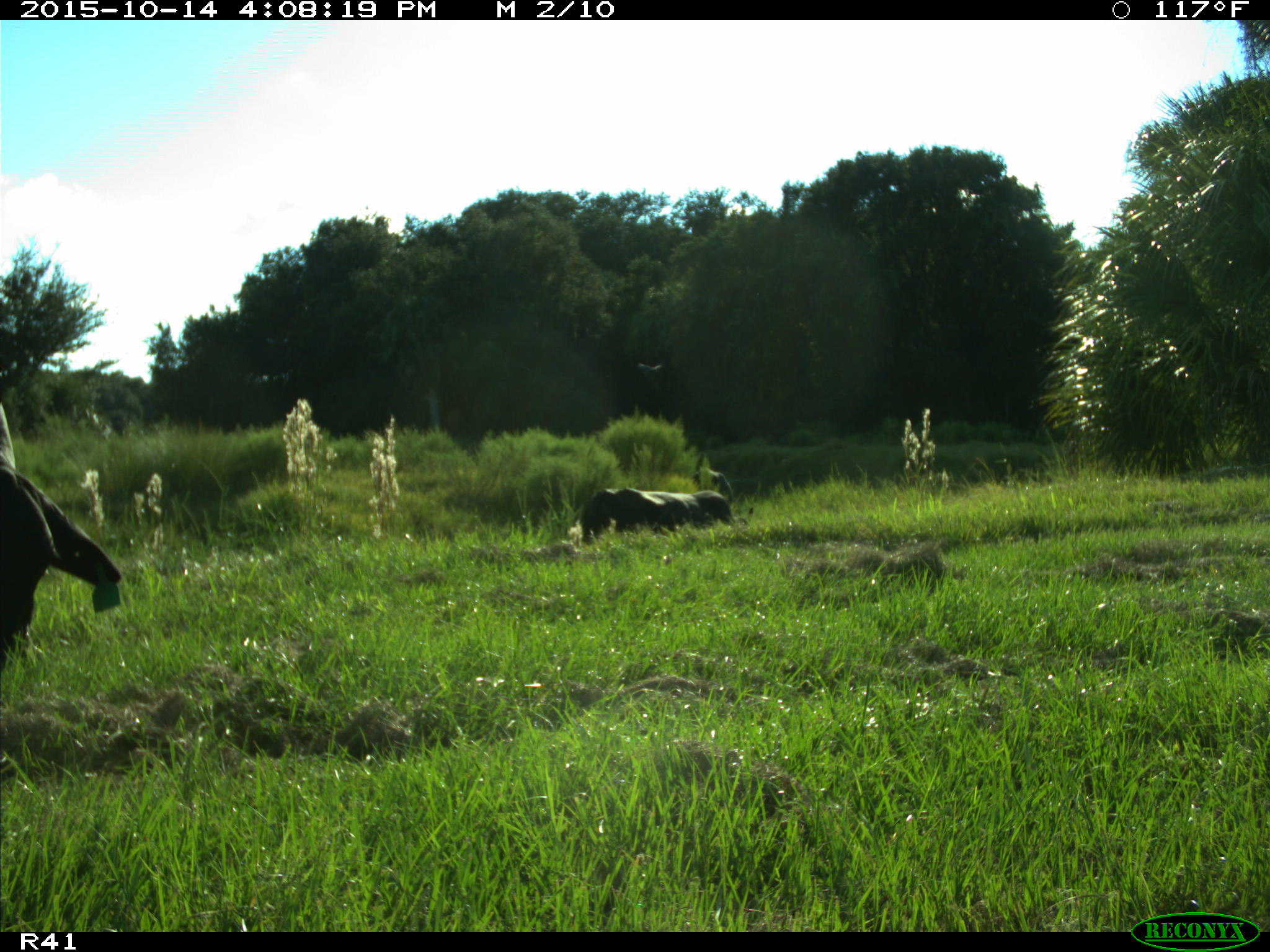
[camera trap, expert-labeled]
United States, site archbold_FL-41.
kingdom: Animalia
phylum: Chordata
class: Mammalia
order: Artiodactyla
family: Bovidae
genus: Bos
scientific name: Bos taurus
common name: domestic cow